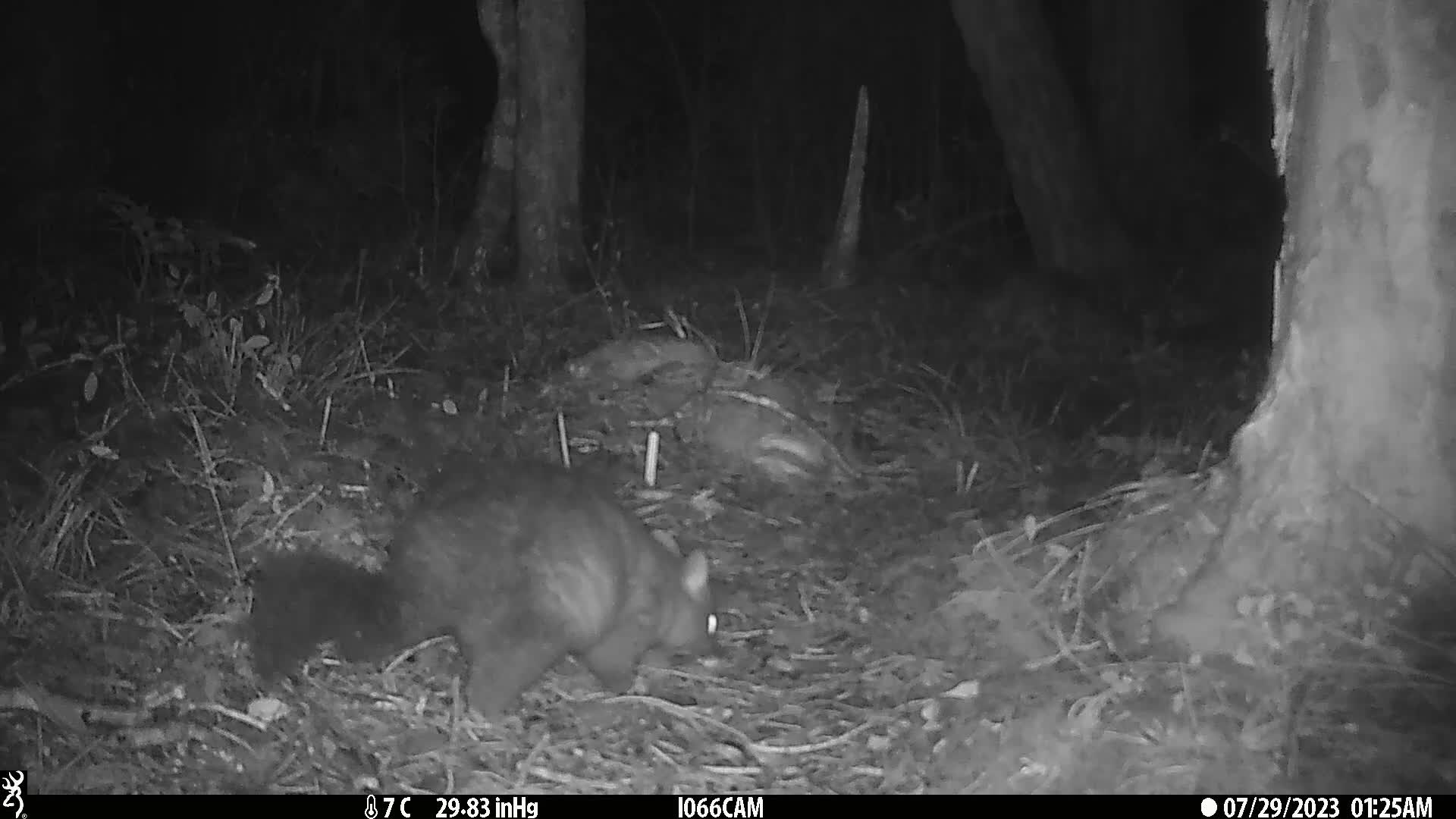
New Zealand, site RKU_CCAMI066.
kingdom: Animalia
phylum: Chordata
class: Mammalia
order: Diprotodontia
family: Phalangeridae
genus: Trichosurus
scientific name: Trichosurus vulpecula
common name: common brushtail possum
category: possum